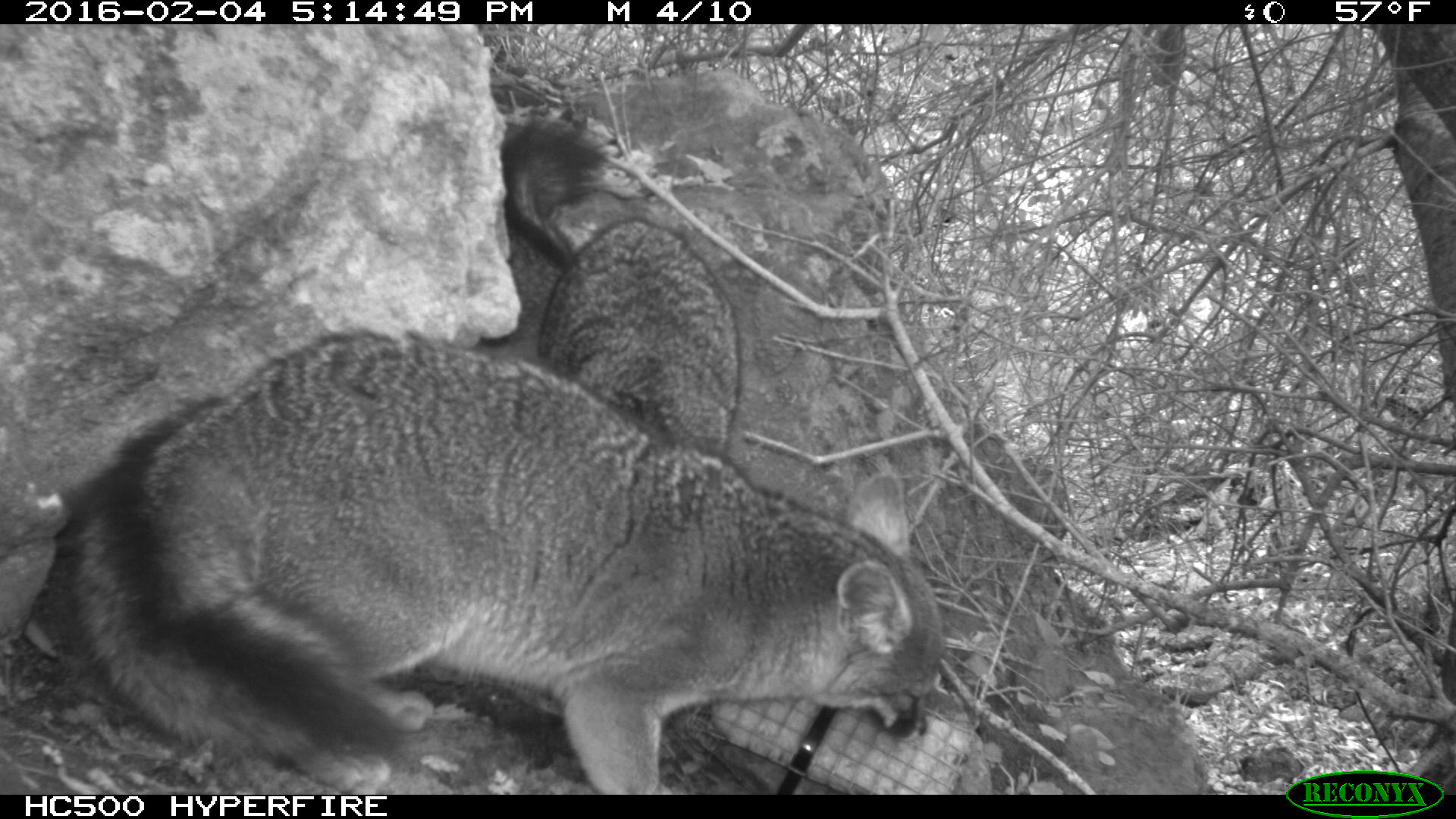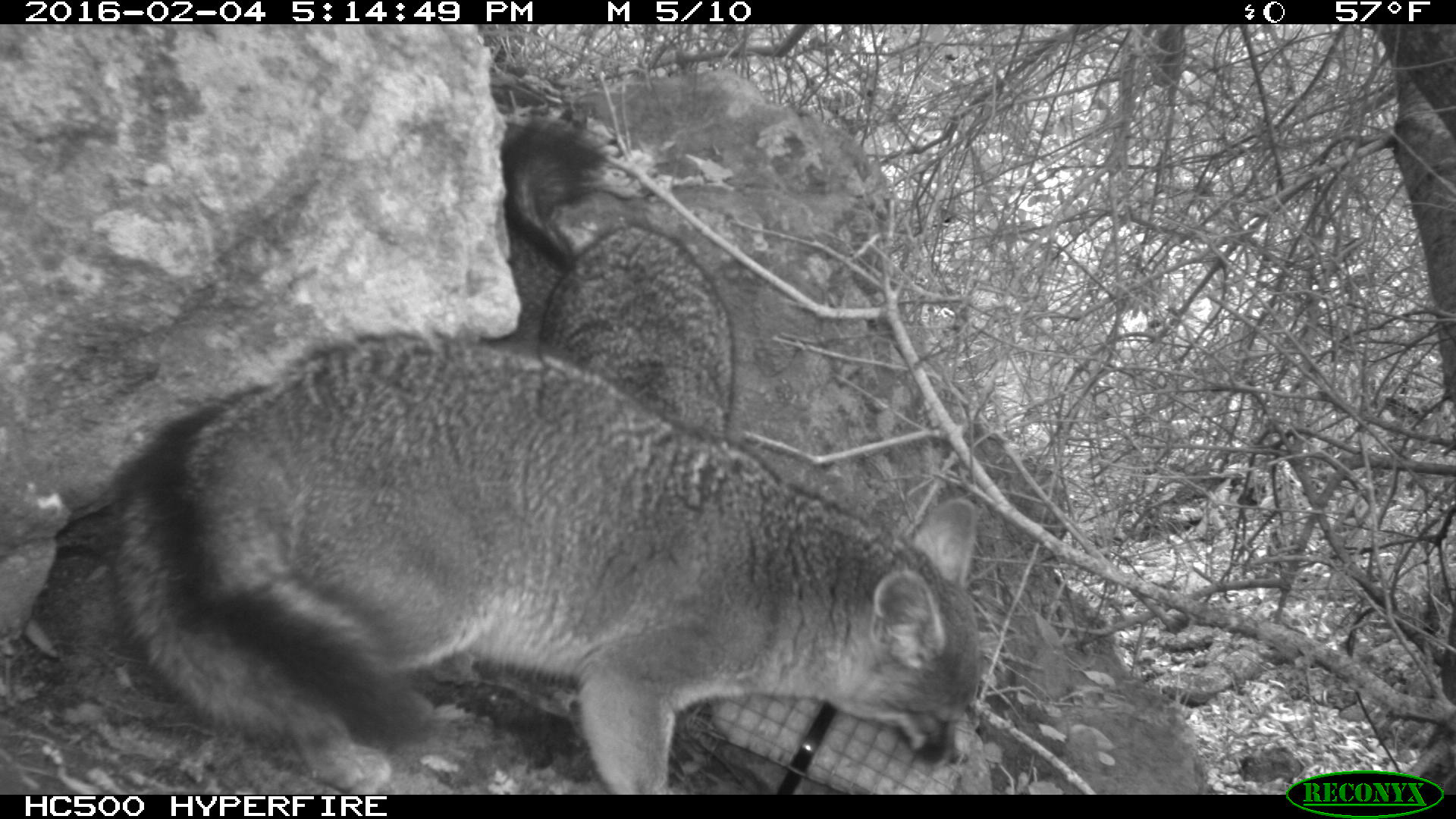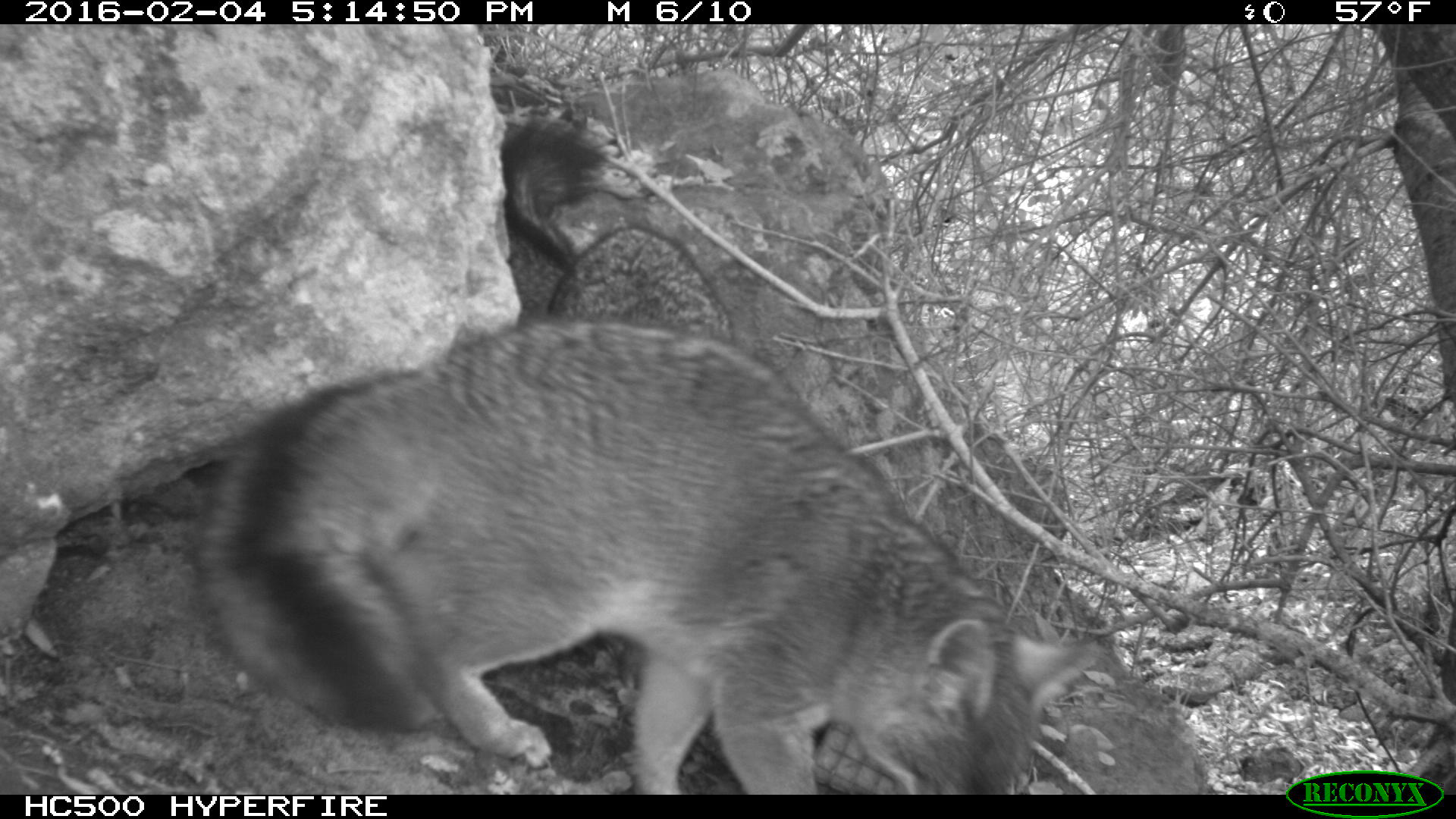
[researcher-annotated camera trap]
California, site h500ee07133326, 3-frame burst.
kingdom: Animalia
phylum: Chordata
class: Mammalia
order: Carnivora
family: Canidae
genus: Urocyon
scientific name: Urocyon littoralis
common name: island fox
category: fox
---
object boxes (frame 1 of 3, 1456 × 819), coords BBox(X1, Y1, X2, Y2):
fox: BBox(55, 333, 946, 794); BBox(503, 118, 742, 457)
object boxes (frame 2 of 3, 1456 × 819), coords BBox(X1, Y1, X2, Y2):
fox: BBox(0, 330, 980, 794); BBox(497, 116, 735, 440)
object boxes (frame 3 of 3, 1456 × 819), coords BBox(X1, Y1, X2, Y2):
fox: BBox(192, 323, 1101, 794); BBox(500, 118, 736, 345)